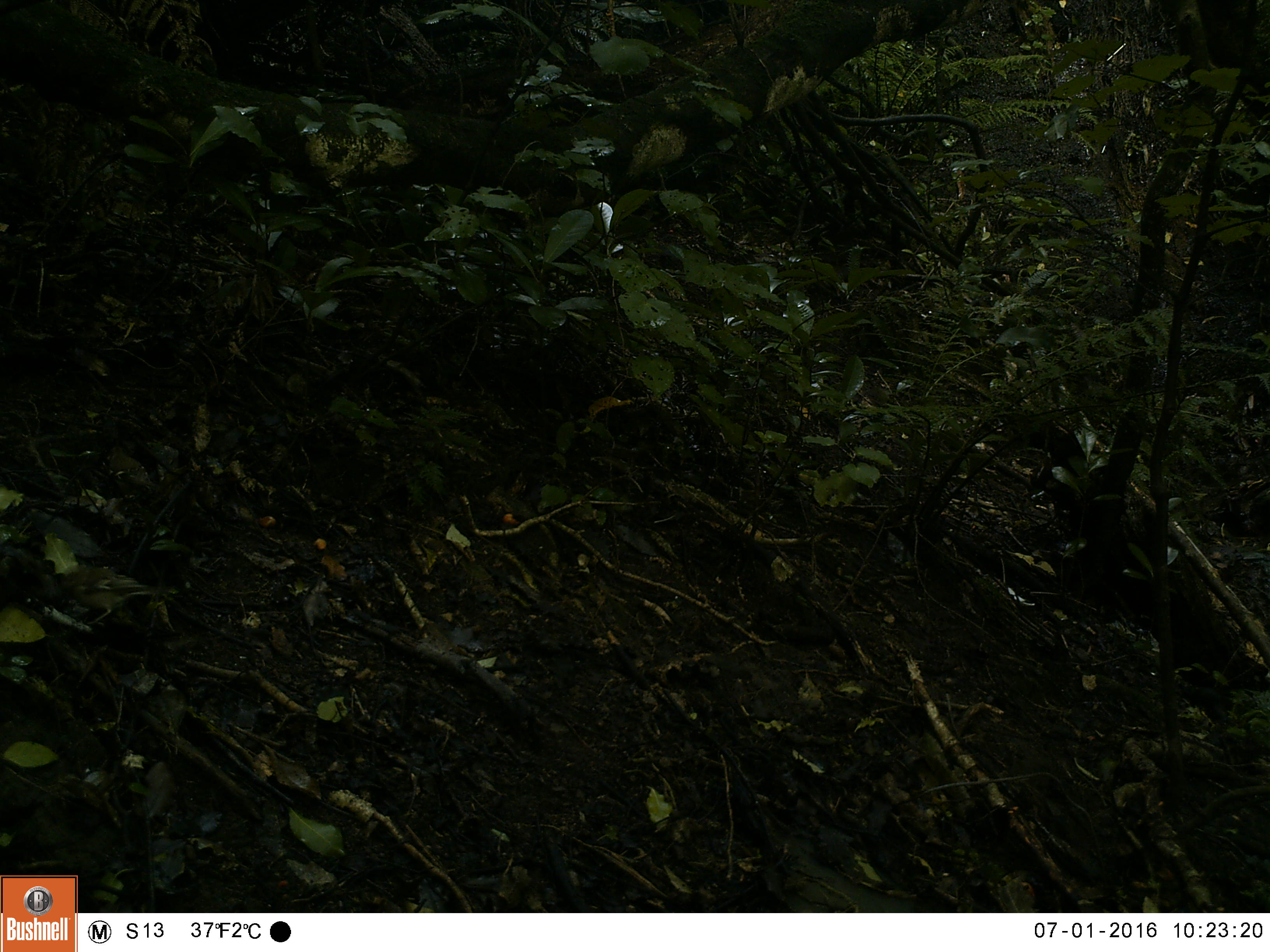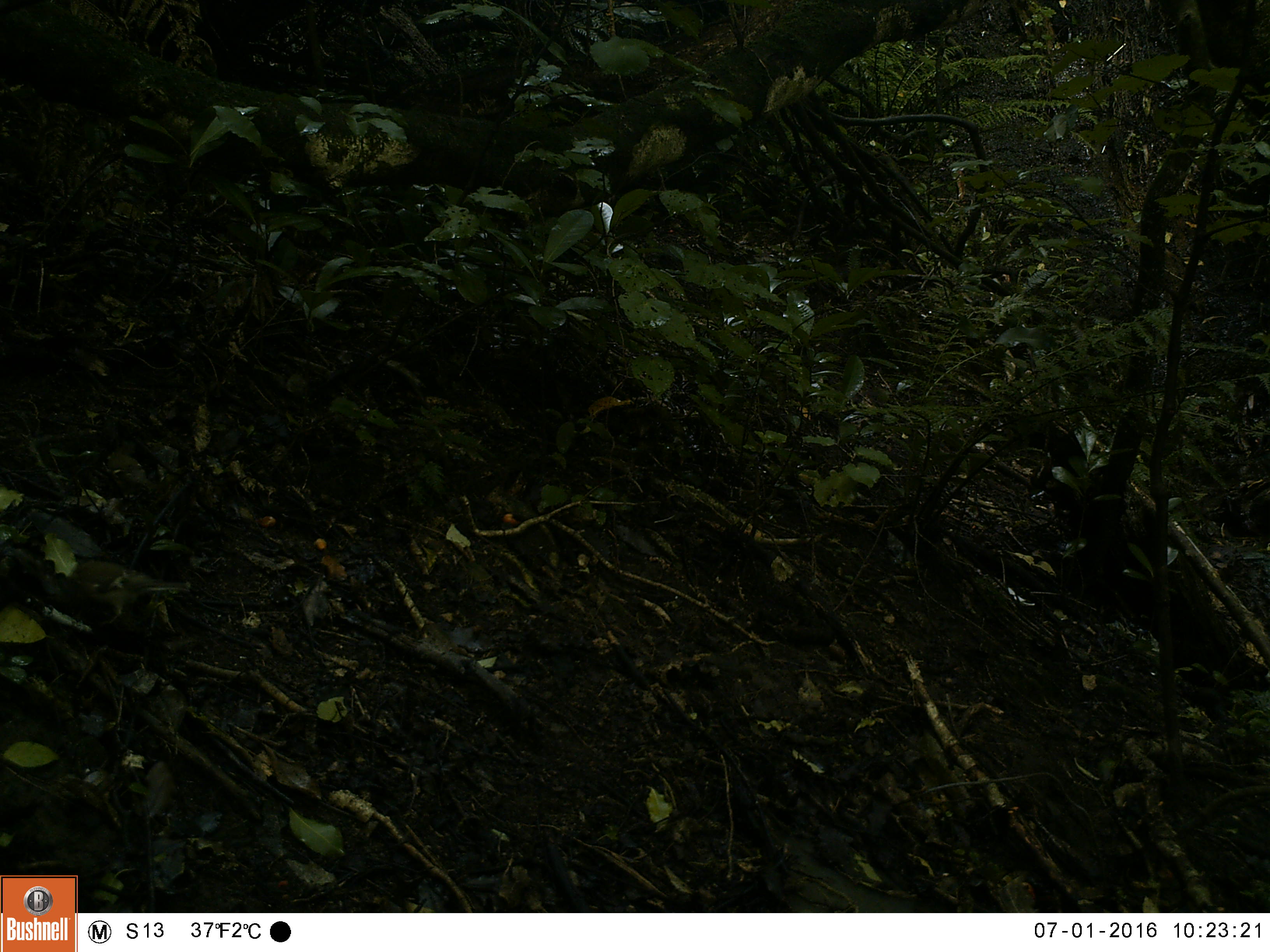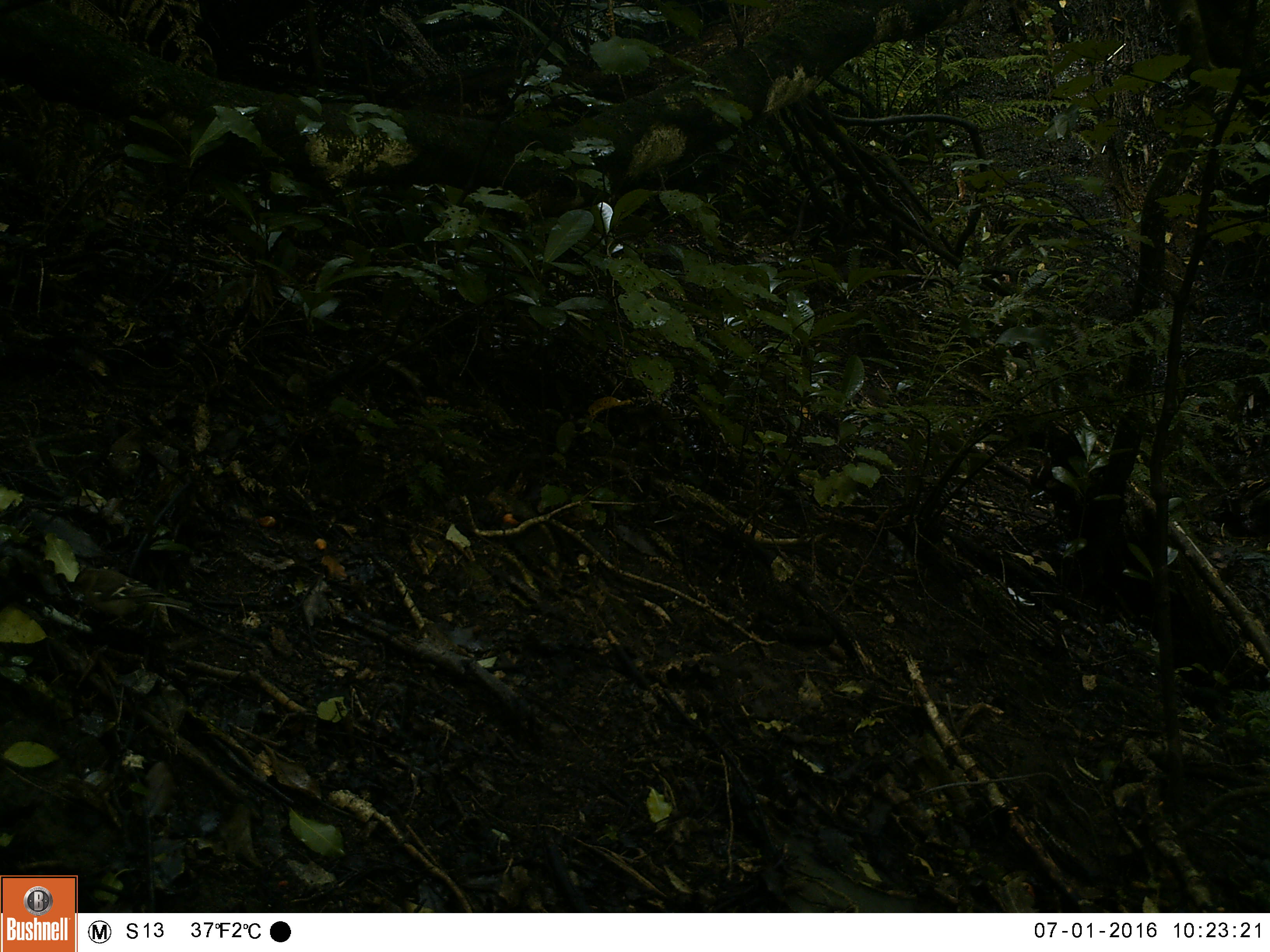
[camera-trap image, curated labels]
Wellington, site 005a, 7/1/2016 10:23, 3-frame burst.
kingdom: Animalia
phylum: Chordata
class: Aves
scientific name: Aves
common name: bird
Bird (Aves).